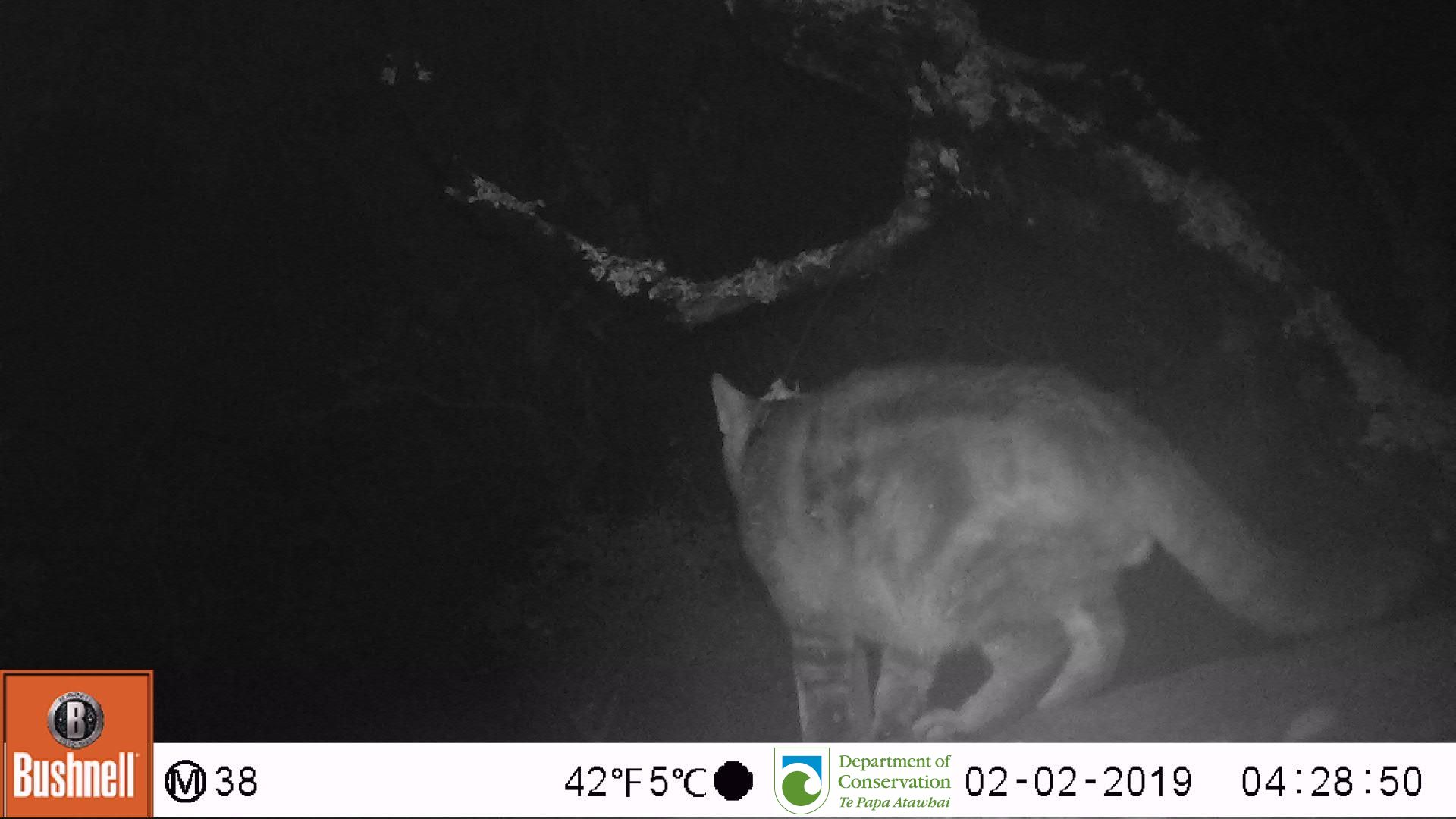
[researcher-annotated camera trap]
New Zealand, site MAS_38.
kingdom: Animalia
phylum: Chordata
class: Mammalia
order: Carnivora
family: Felidae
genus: Felis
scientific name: Felis catus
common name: domestic cat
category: cat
Cat (domestic cat) (Felis catus).